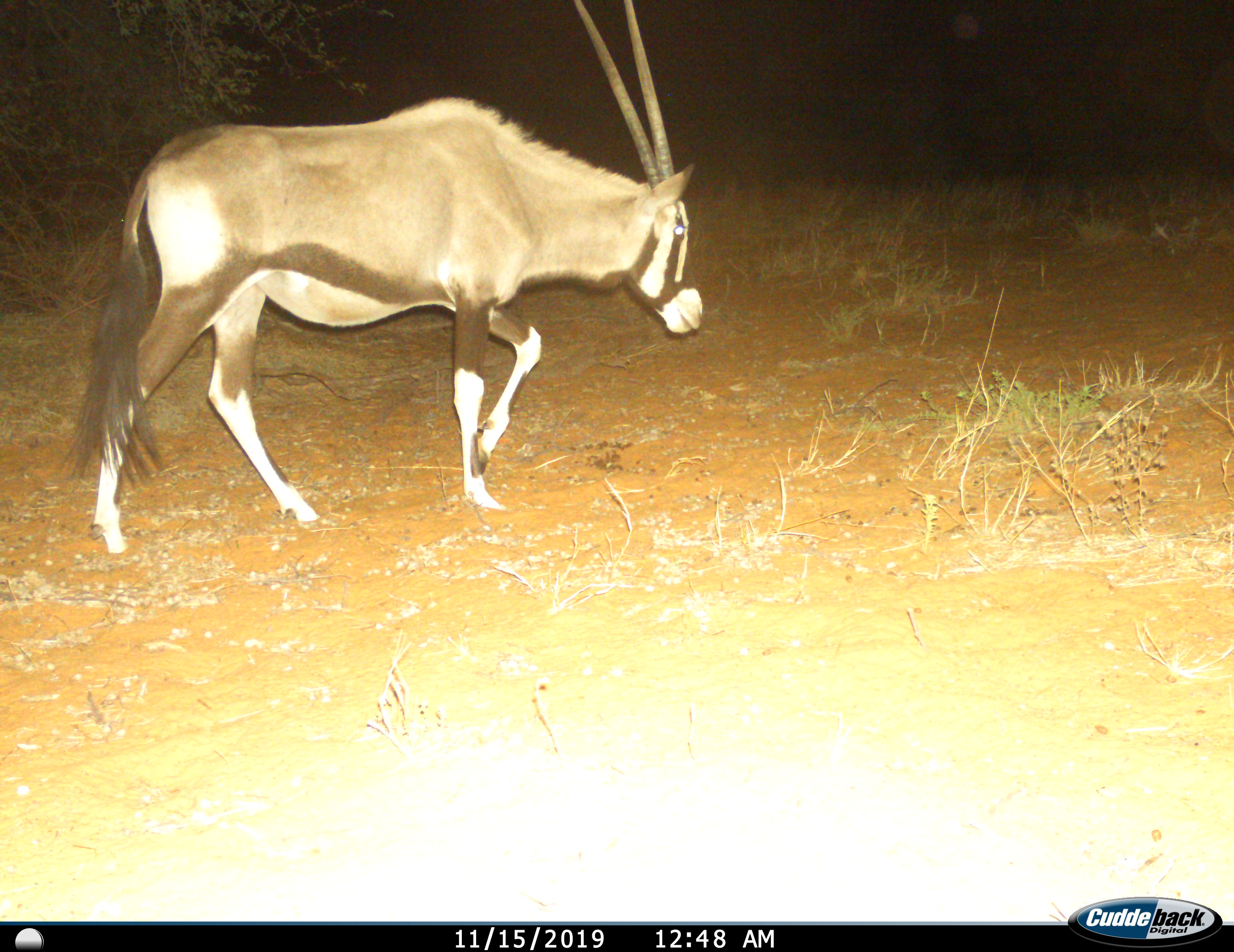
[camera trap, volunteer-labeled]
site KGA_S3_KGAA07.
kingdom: Animalia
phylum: Chordata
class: Mammalia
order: Artiodactyla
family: Bovidae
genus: Oryx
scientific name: Oryx gazella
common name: gemsbok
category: oryx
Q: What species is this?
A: Oryx (gemsbok) (Oryx gazella).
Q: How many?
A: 1.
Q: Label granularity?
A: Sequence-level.